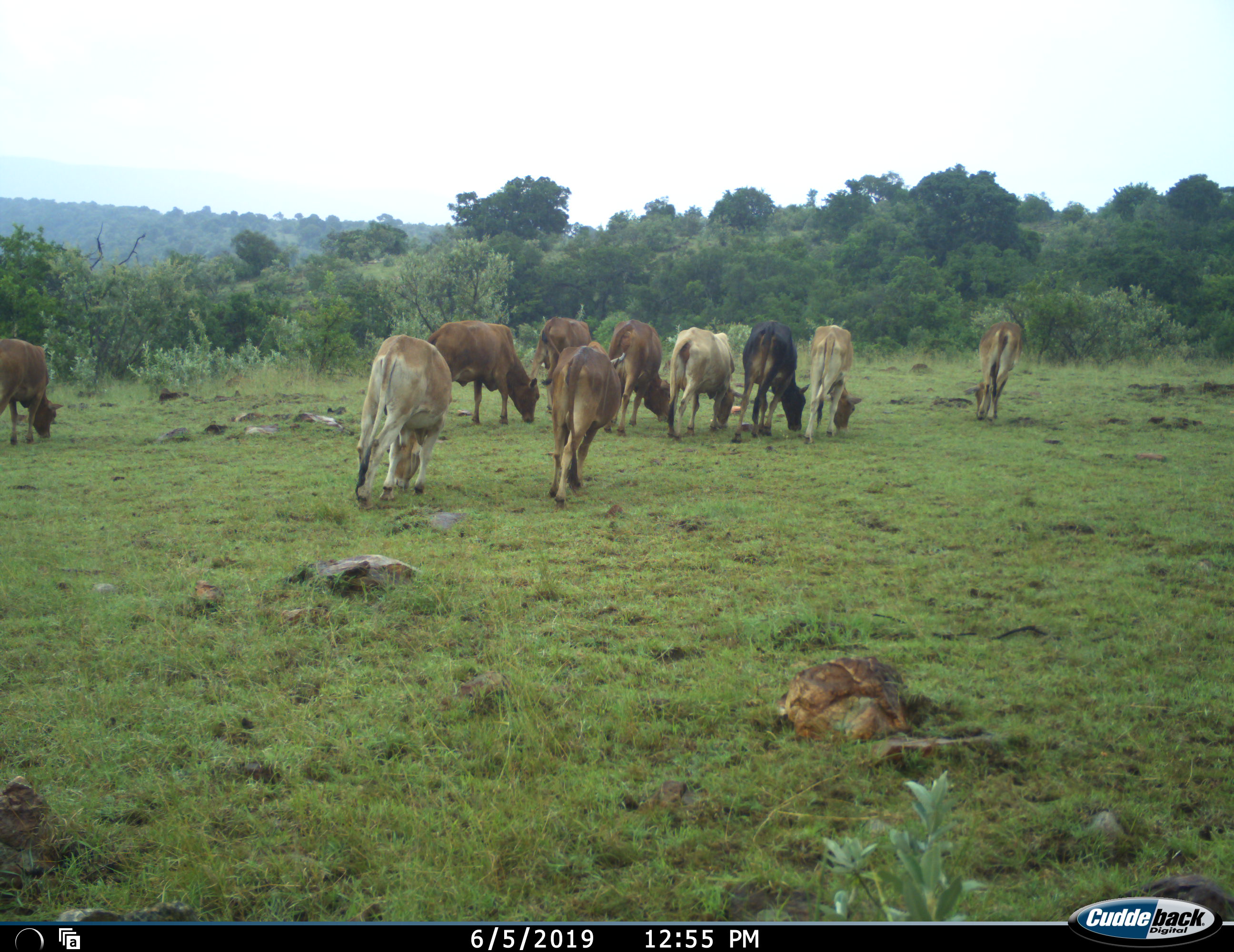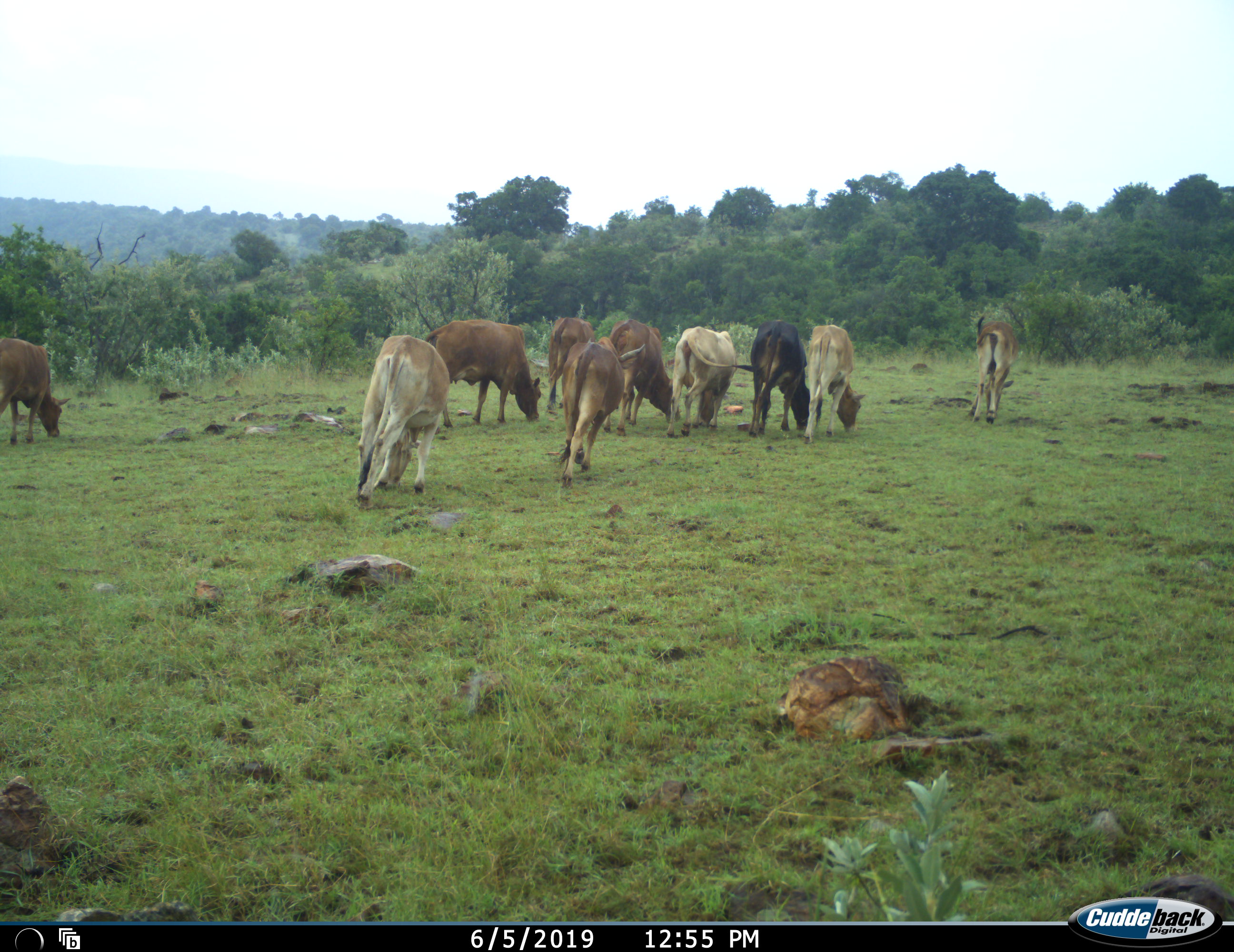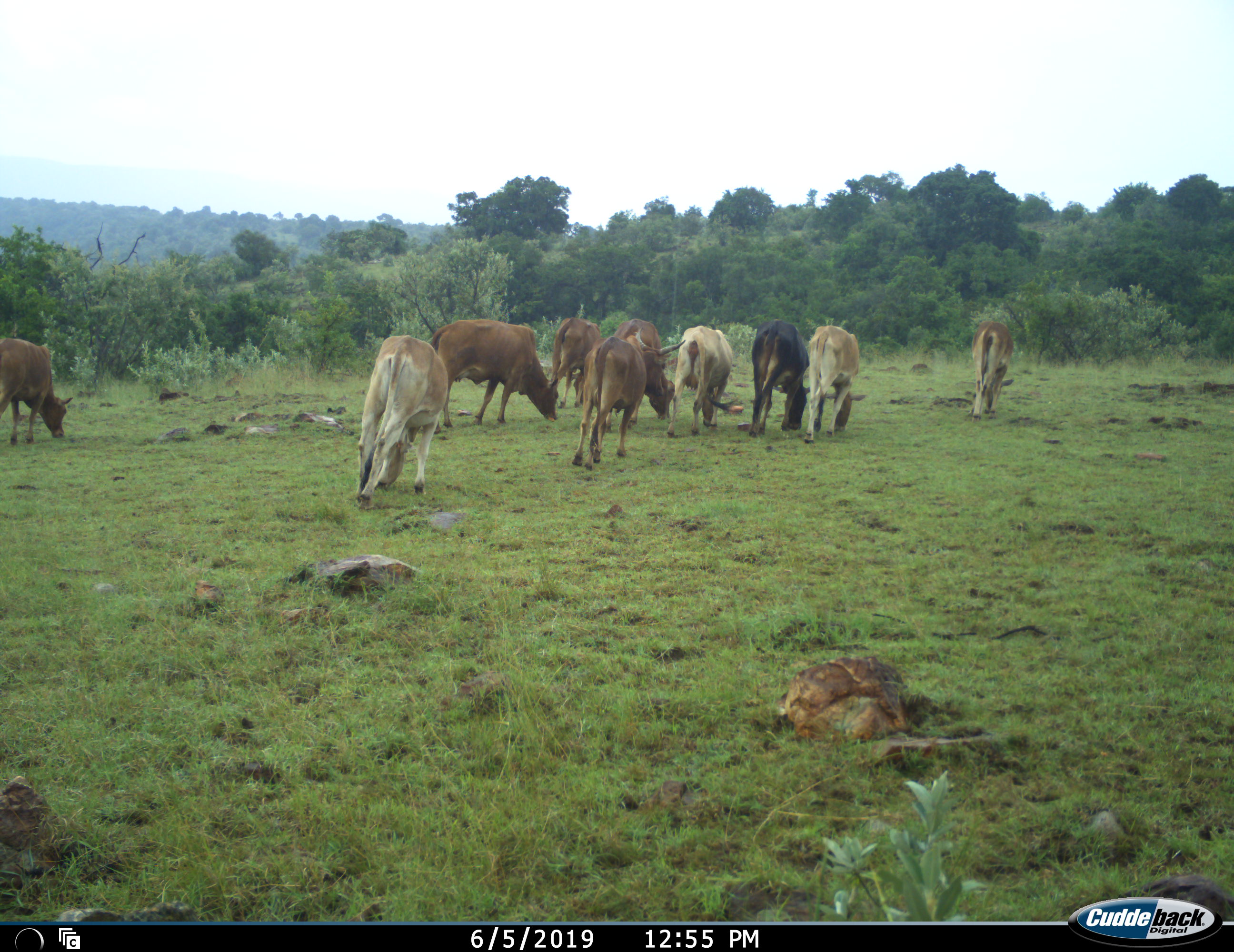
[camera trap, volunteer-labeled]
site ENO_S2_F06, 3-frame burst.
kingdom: Animalia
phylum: Chordata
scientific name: Vertebrata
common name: domestic animal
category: domesticanimal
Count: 10.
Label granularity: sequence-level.